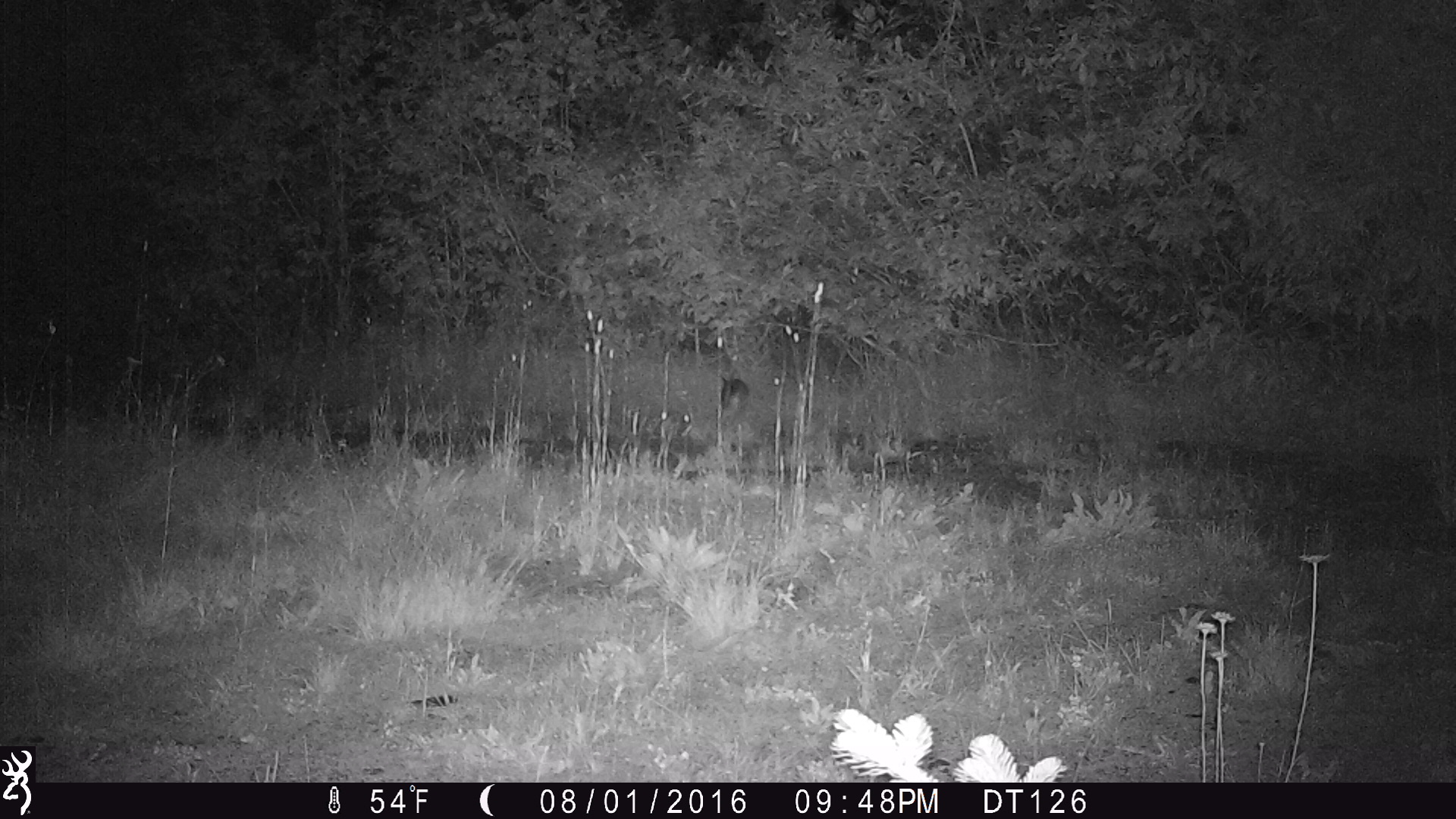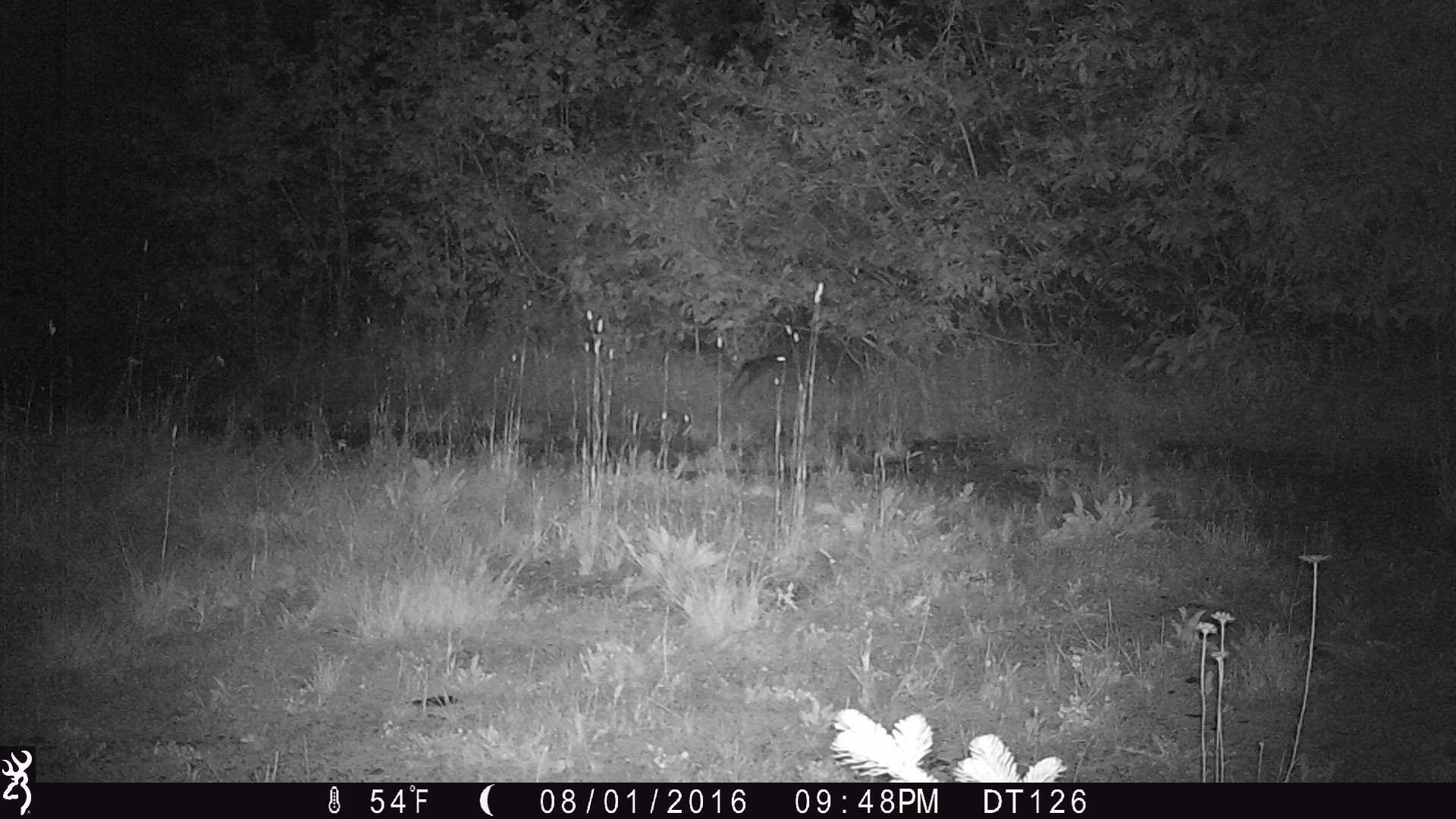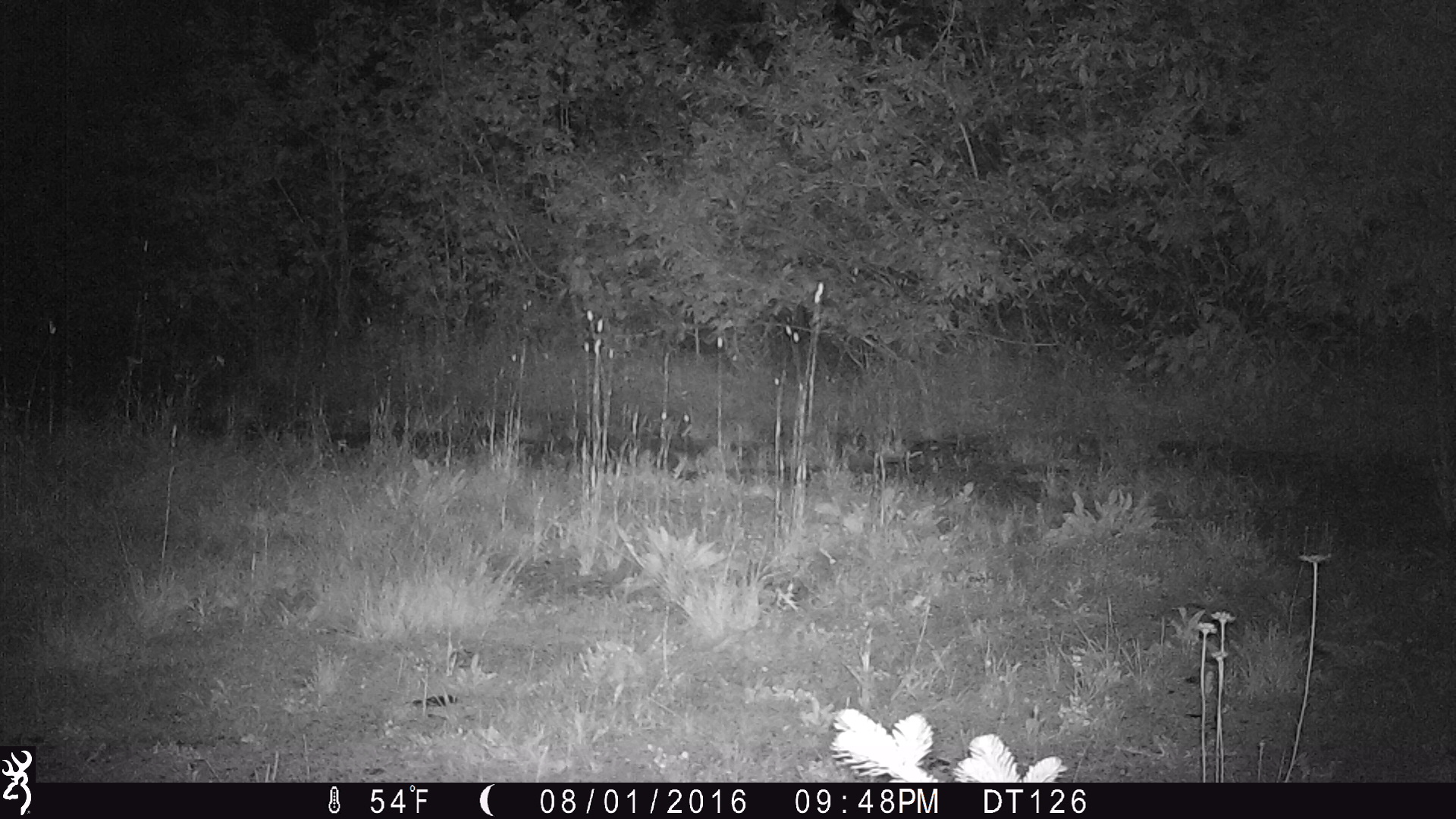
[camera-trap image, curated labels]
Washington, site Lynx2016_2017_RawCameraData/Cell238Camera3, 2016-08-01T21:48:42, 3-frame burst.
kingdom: Animalia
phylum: Chordata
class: Mammalia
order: Lagomorpha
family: Leporidae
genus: Lepus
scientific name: Lepus americanus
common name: snowshoe hare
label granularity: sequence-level